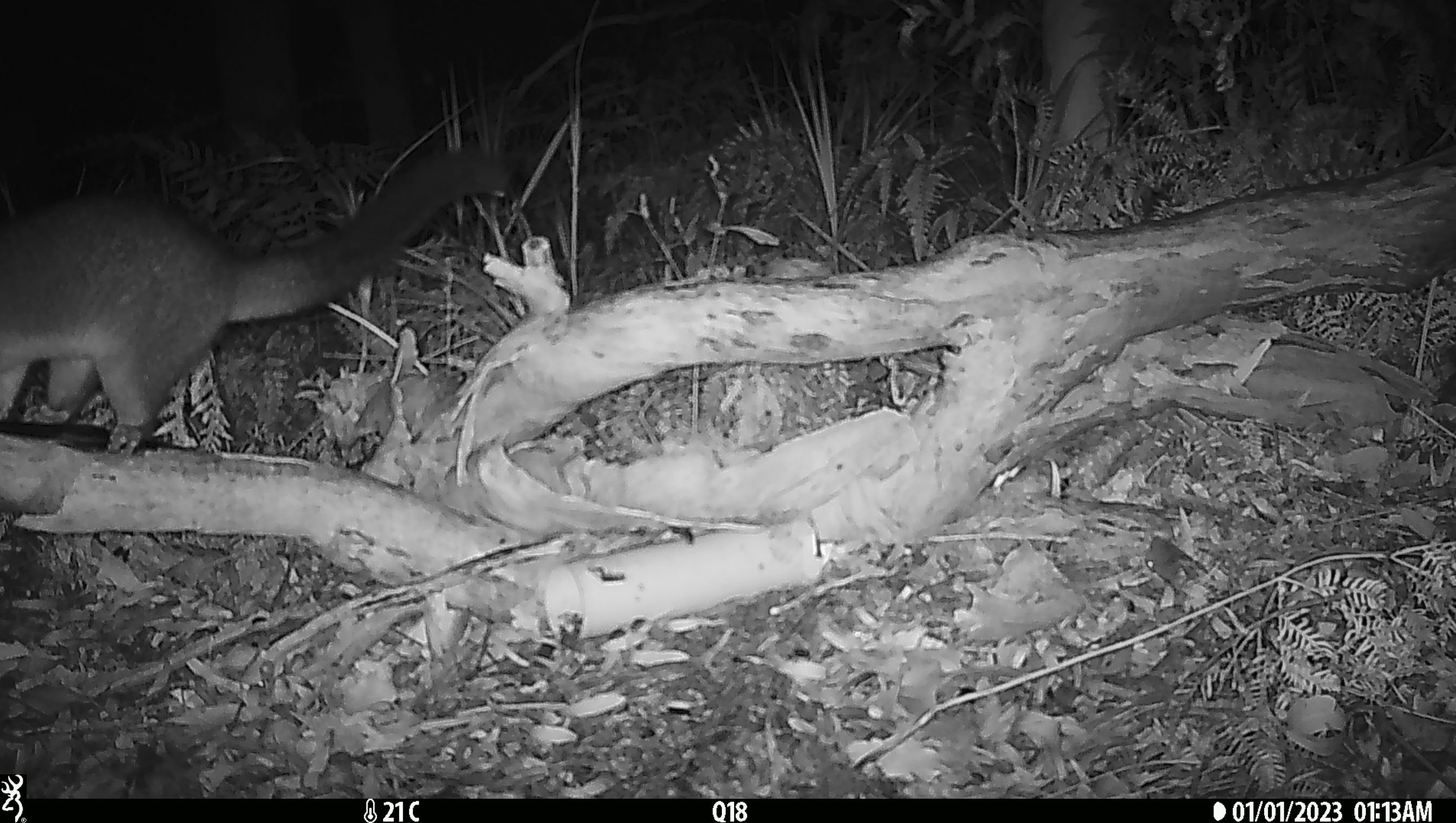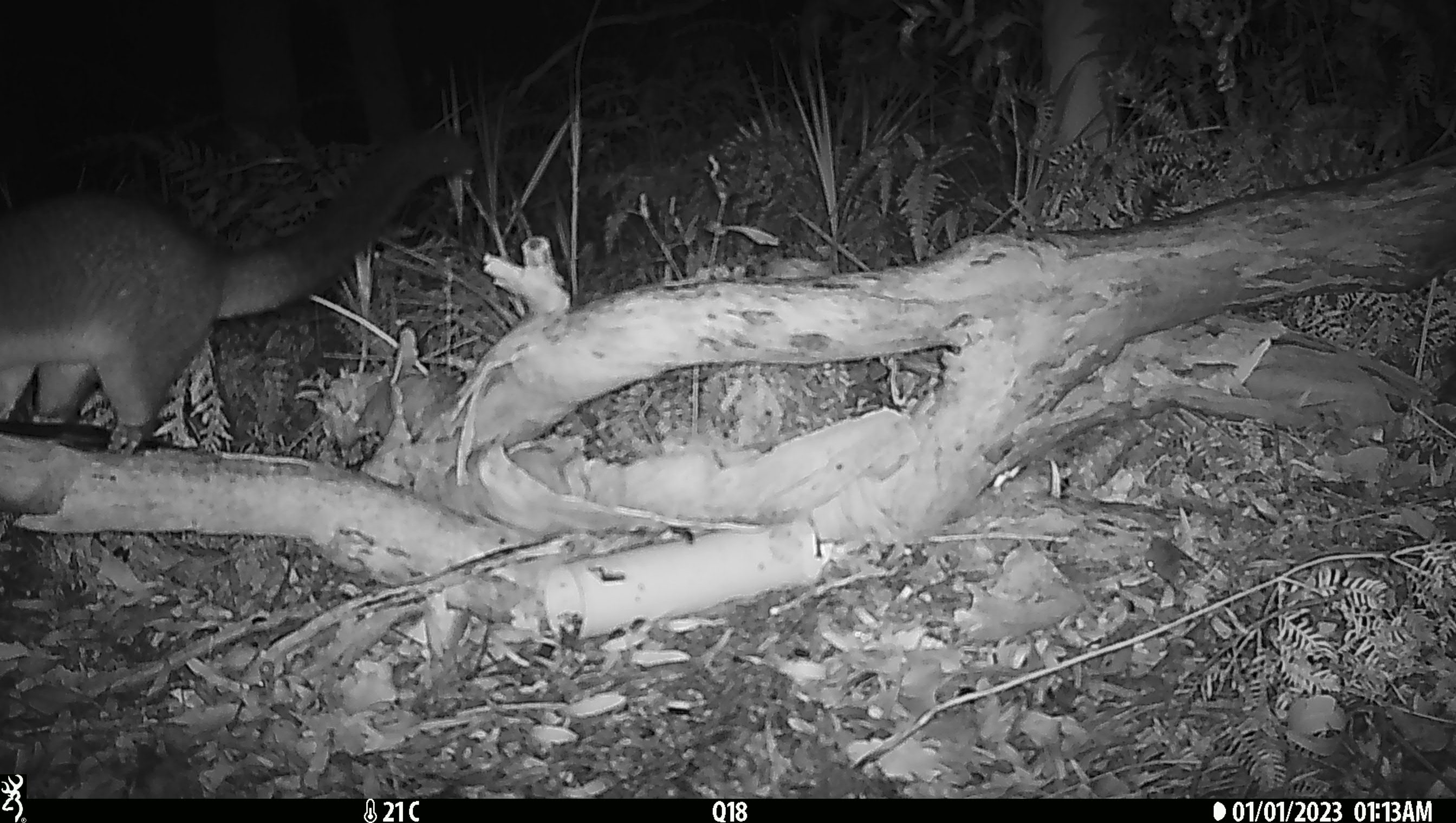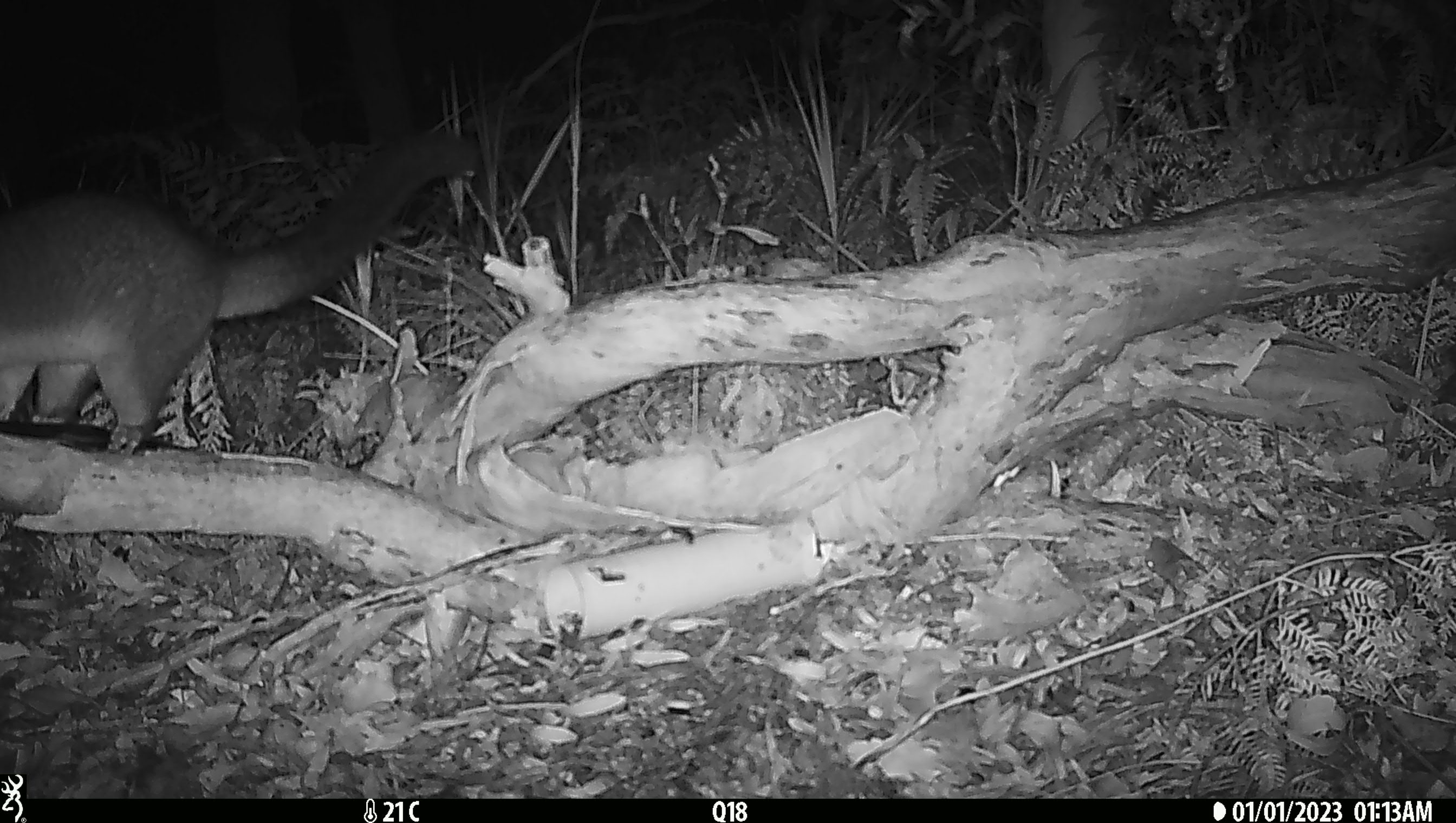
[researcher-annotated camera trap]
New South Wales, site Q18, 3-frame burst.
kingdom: Animalia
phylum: Chordata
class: Mammalia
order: Diprotodontia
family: Phalangeridae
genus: Trichosurus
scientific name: Trichosurus vulpecula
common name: common brushtail possum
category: possum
Possum (common brushtail possum) (Trichosurus vulpecula).